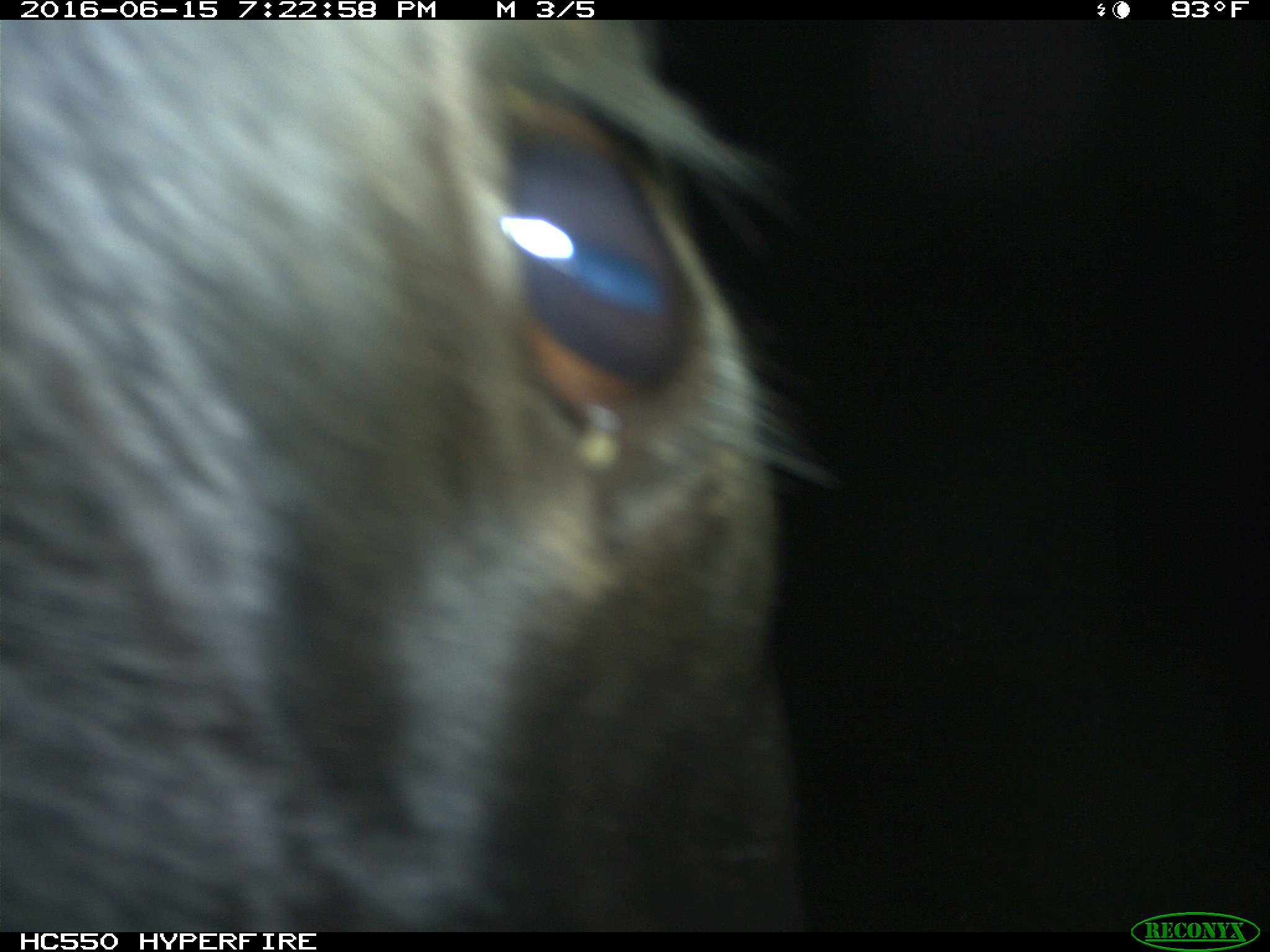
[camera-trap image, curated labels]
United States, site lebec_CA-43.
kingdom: Animalia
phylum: Chordata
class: Mammalia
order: Artiodactyla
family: Bovidae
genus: Bos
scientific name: Bos taurus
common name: domestic cow